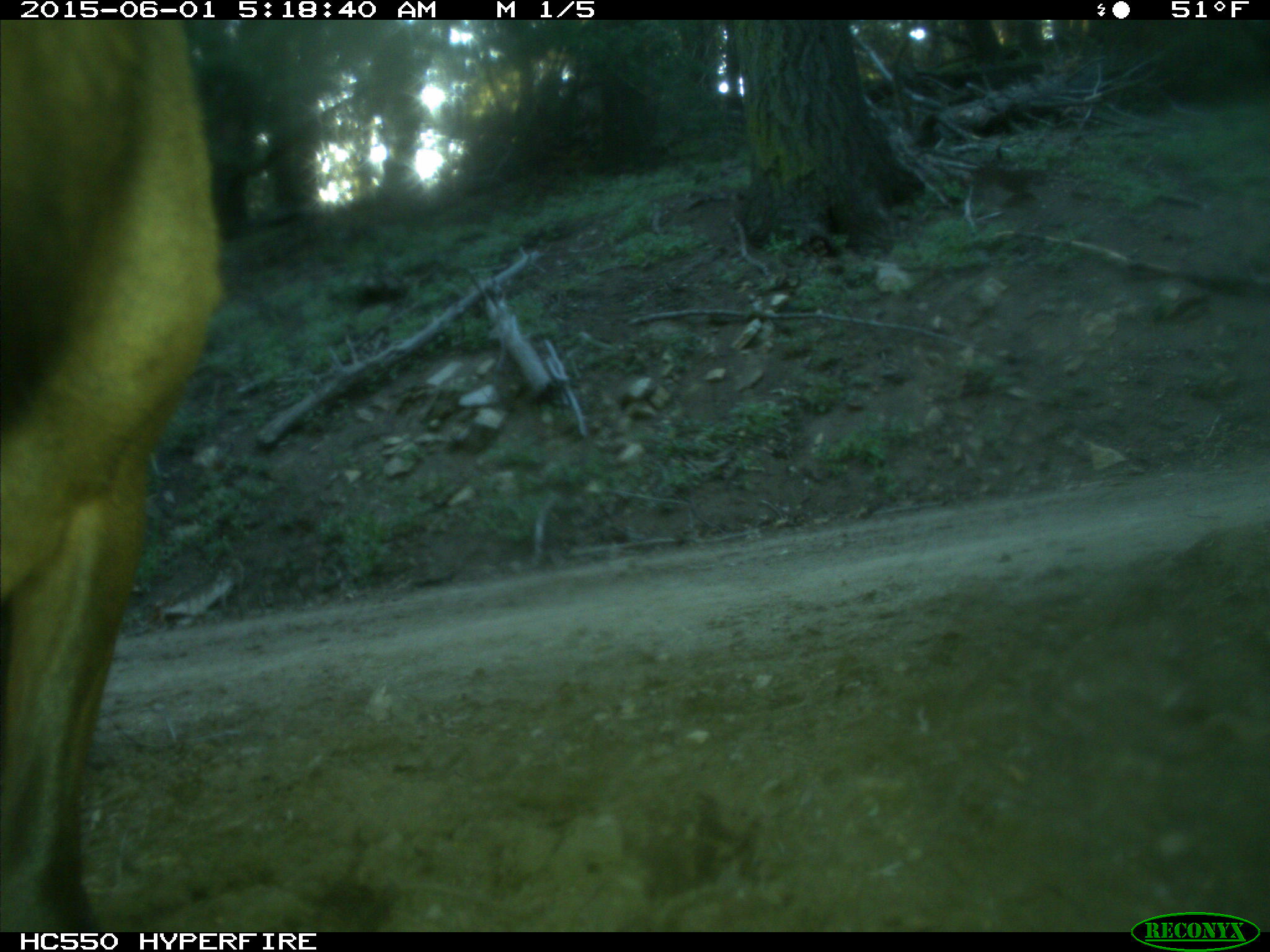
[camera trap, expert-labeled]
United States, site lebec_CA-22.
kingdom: Animalia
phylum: Chordata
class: Mammalia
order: Artiodactyla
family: Cervidae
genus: Cervus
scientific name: Cervus canadensis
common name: elk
Cervus canadensis (elk).